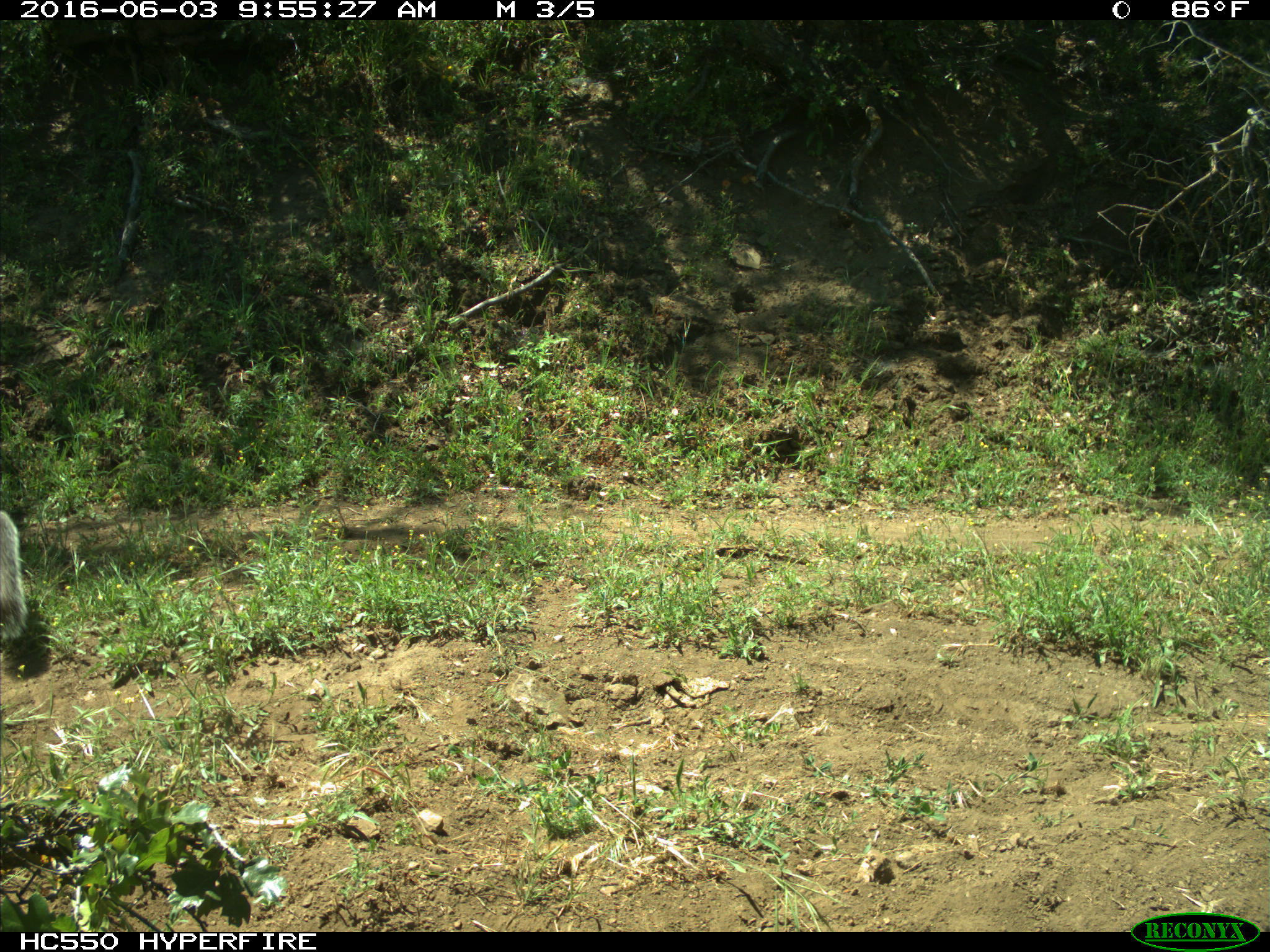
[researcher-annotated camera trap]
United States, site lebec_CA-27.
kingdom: Animalia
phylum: Chordata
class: Mammalia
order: Rodentia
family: Sciuridae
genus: Sciurus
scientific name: Sciurus carolinensis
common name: eastern gray squirrel